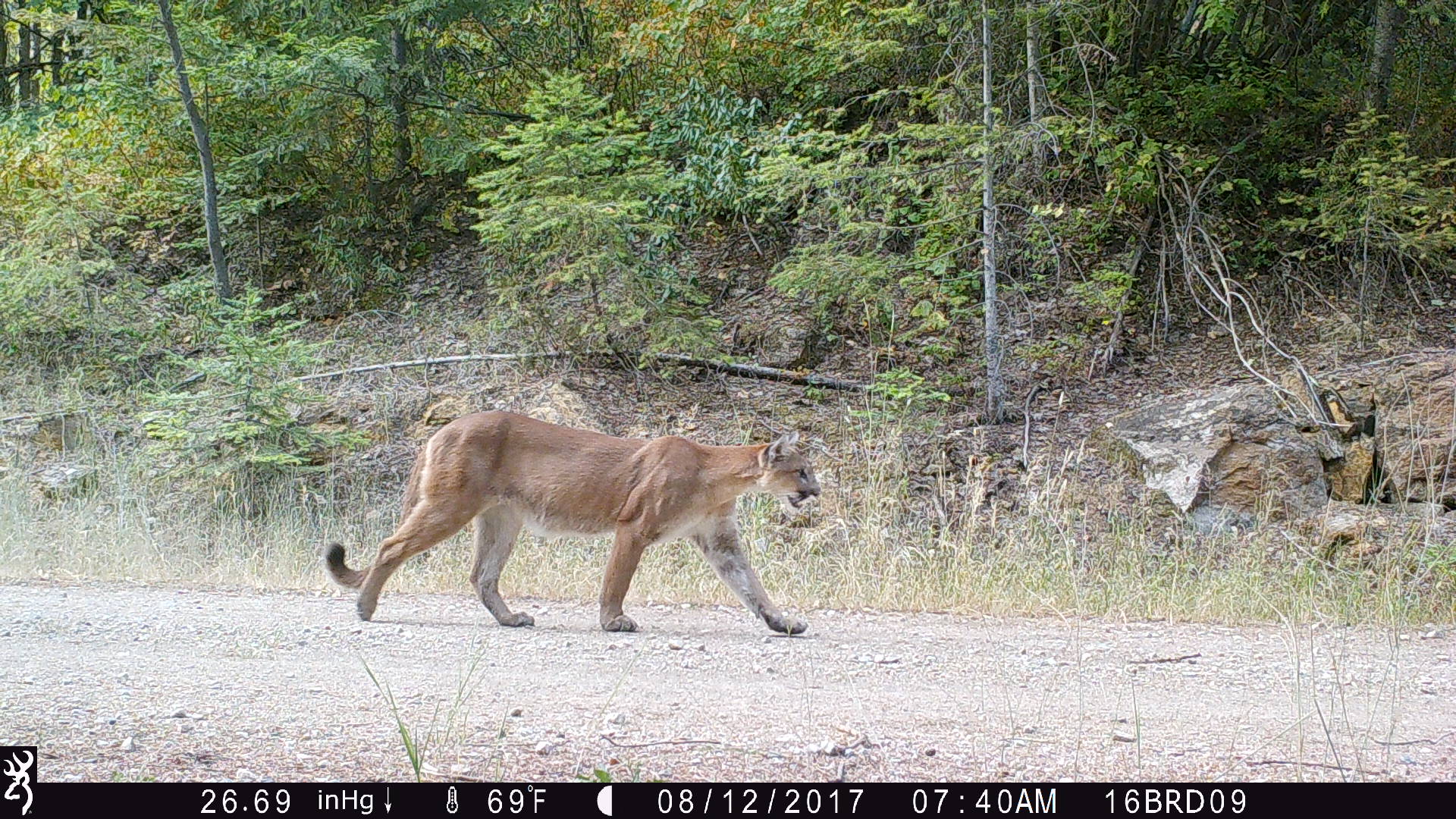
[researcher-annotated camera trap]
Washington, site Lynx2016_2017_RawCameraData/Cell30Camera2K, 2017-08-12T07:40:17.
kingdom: Animalia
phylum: Chordata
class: Mammalia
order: Carnivora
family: Felidae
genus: Puma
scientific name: Puma concolor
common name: mountain lion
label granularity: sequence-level